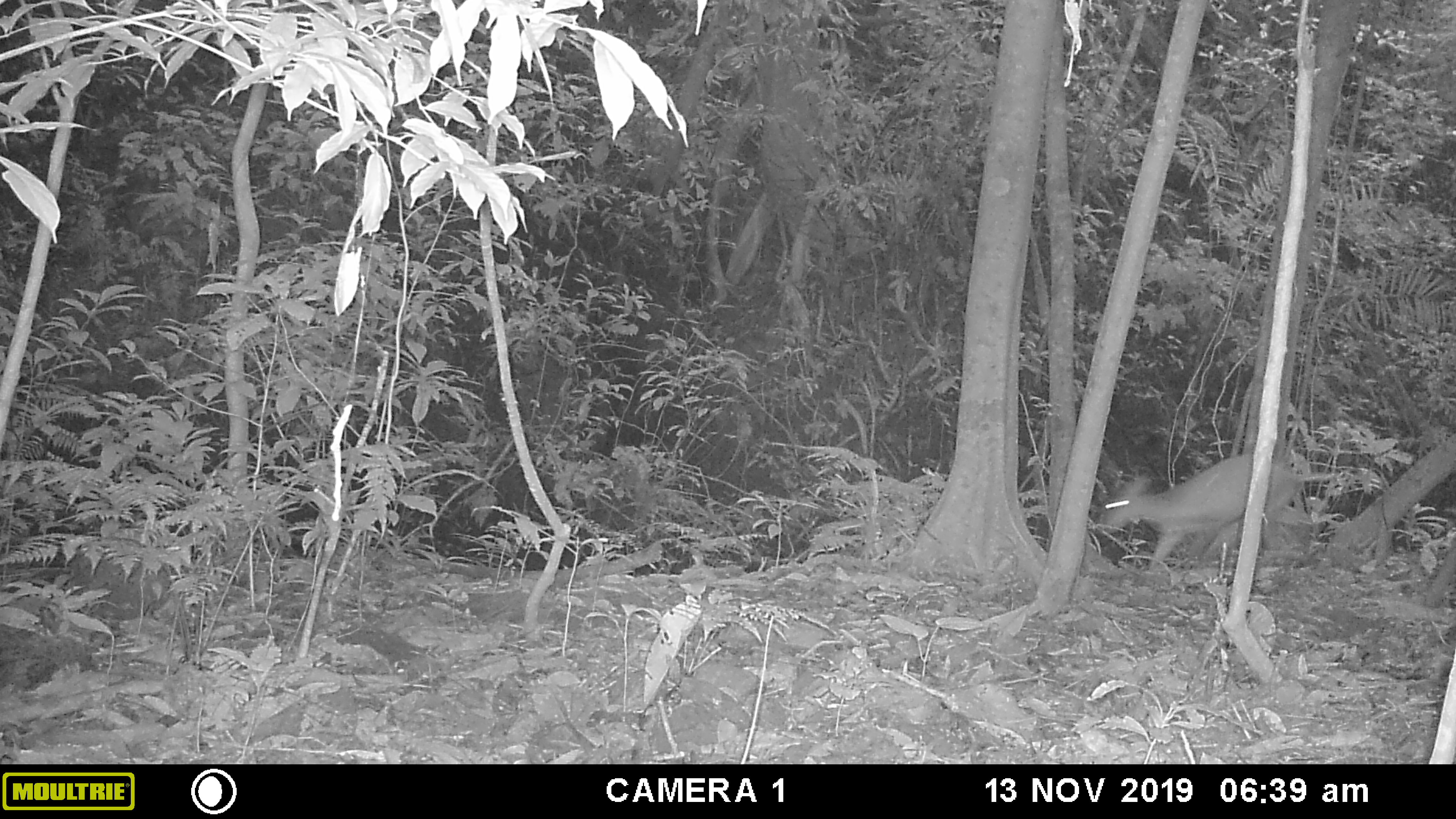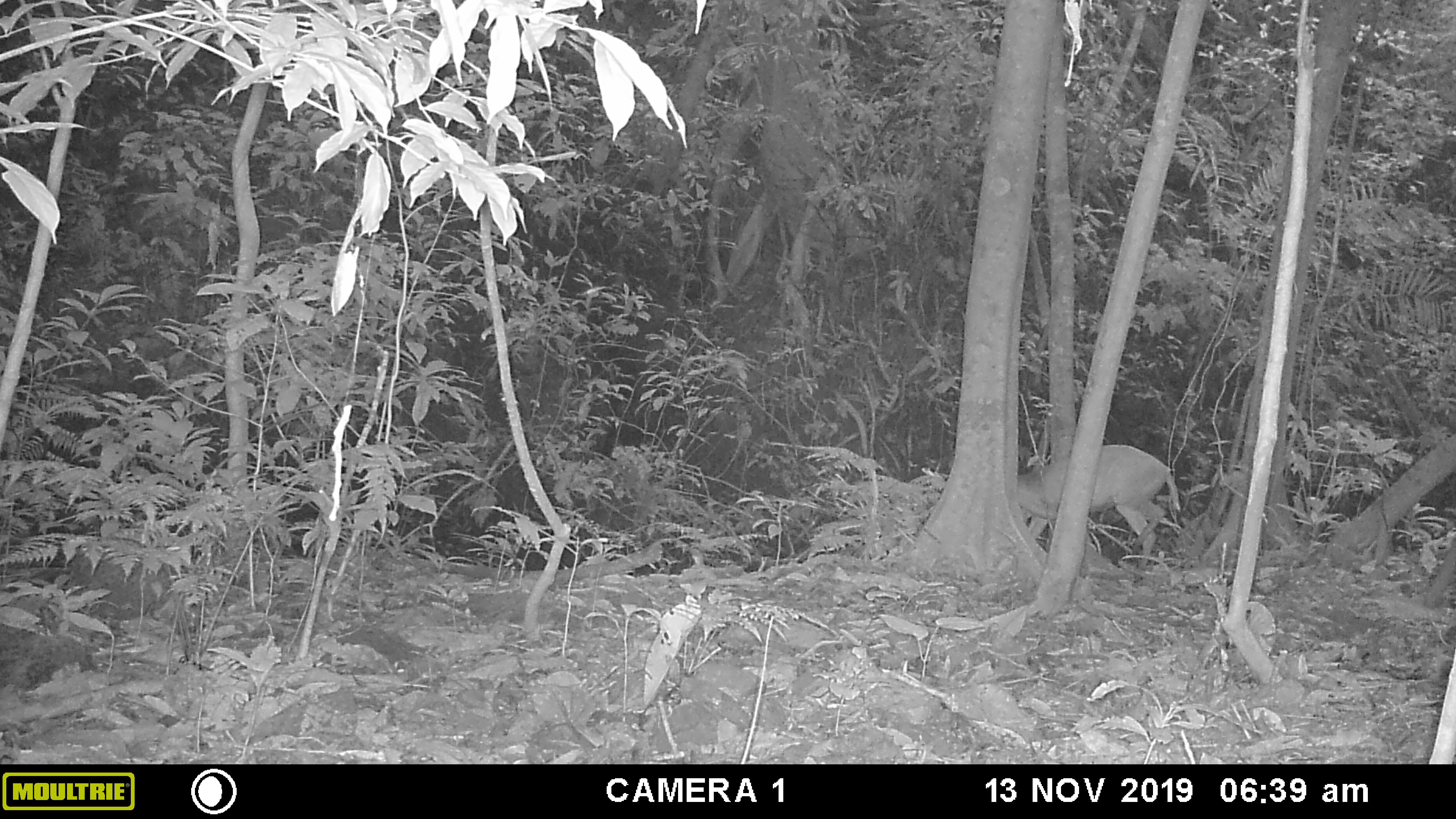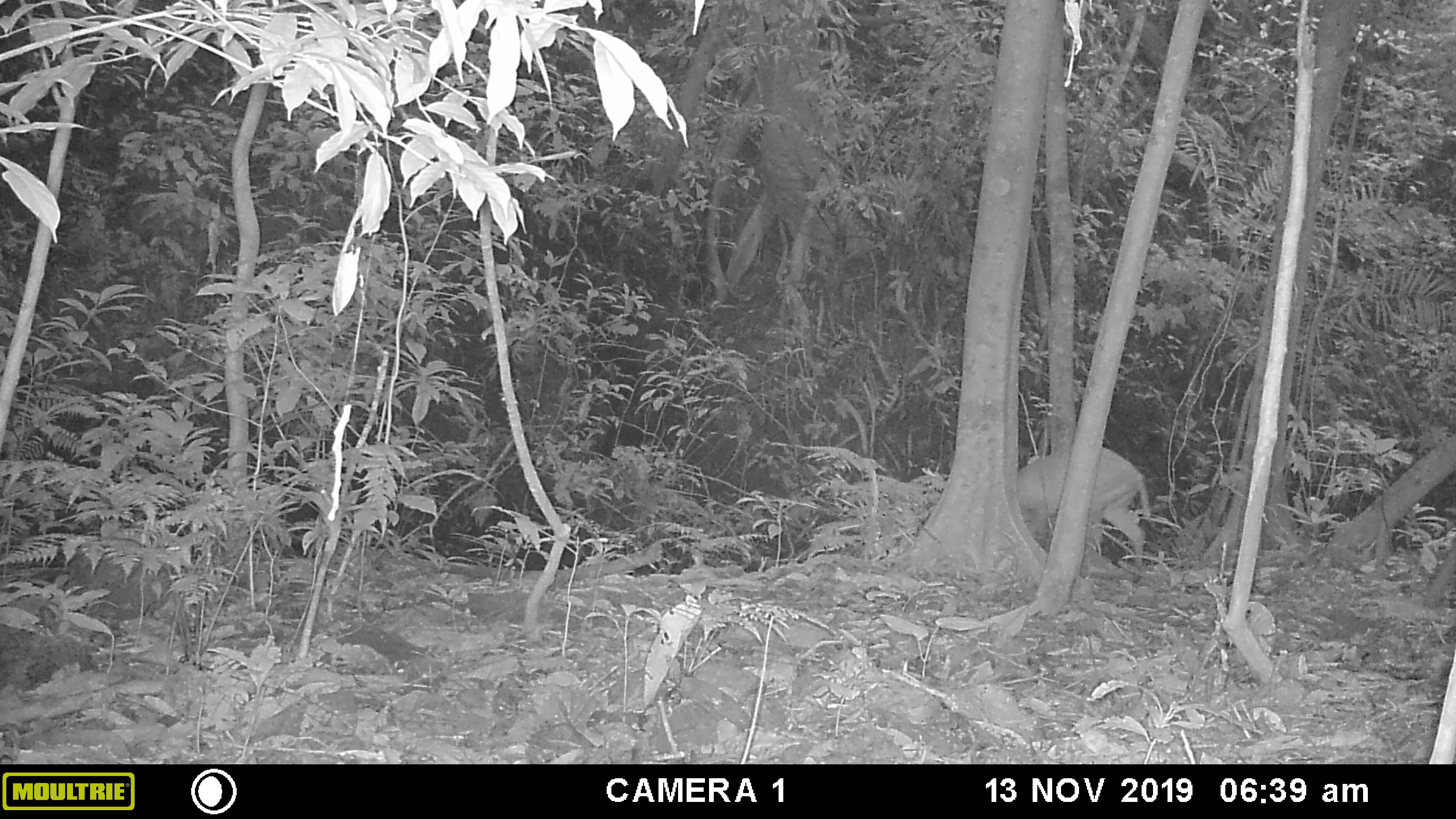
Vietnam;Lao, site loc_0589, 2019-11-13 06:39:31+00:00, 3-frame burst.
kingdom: Animalia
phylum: Chordata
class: Mammalia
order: Artiodactyla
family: Cervidae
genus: Muntiacus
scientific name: Muntiacus muntjak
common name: red muntjac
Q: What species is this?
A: Red muntjac (Muntiacus muntjak).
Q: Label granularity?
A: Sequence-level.